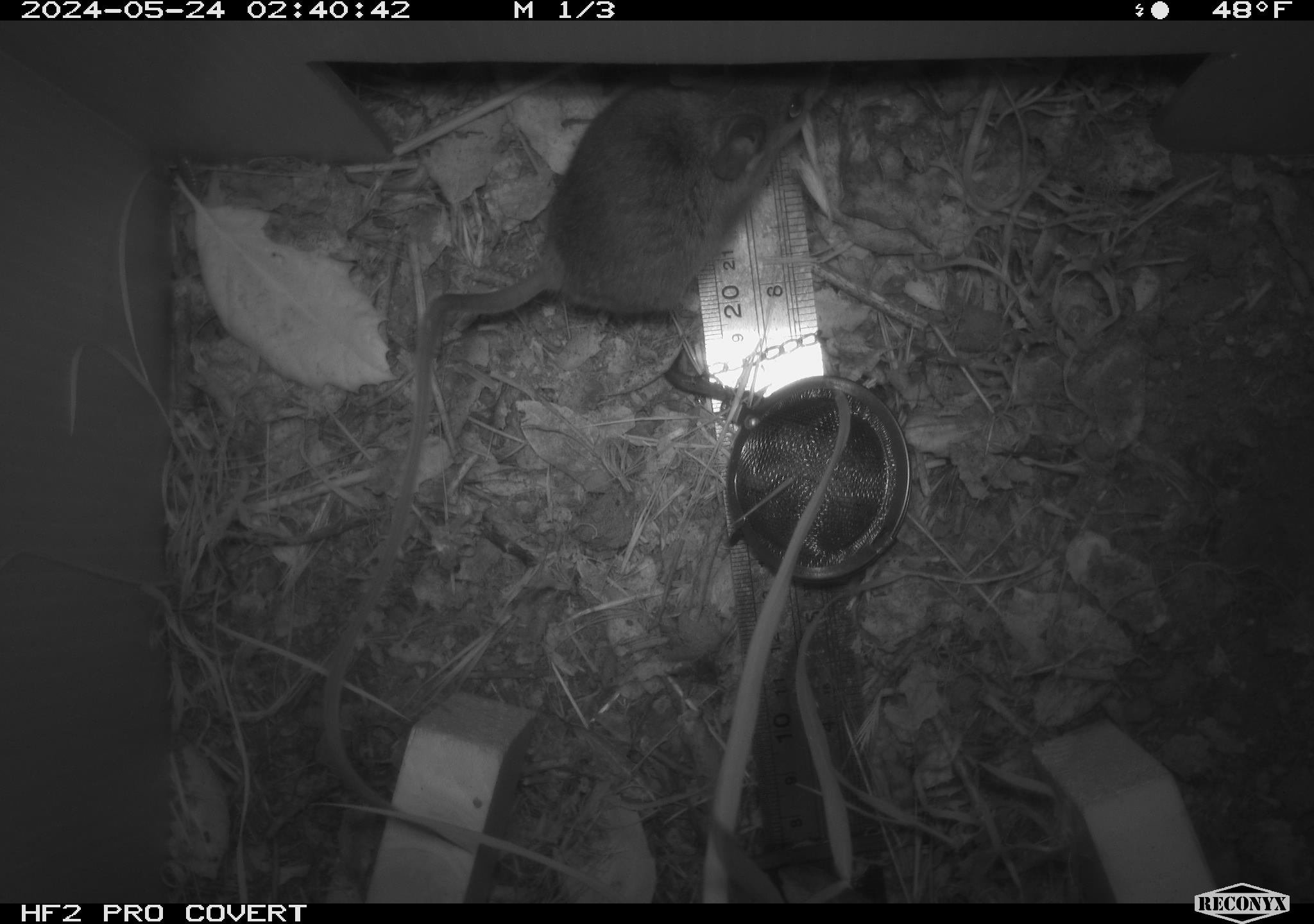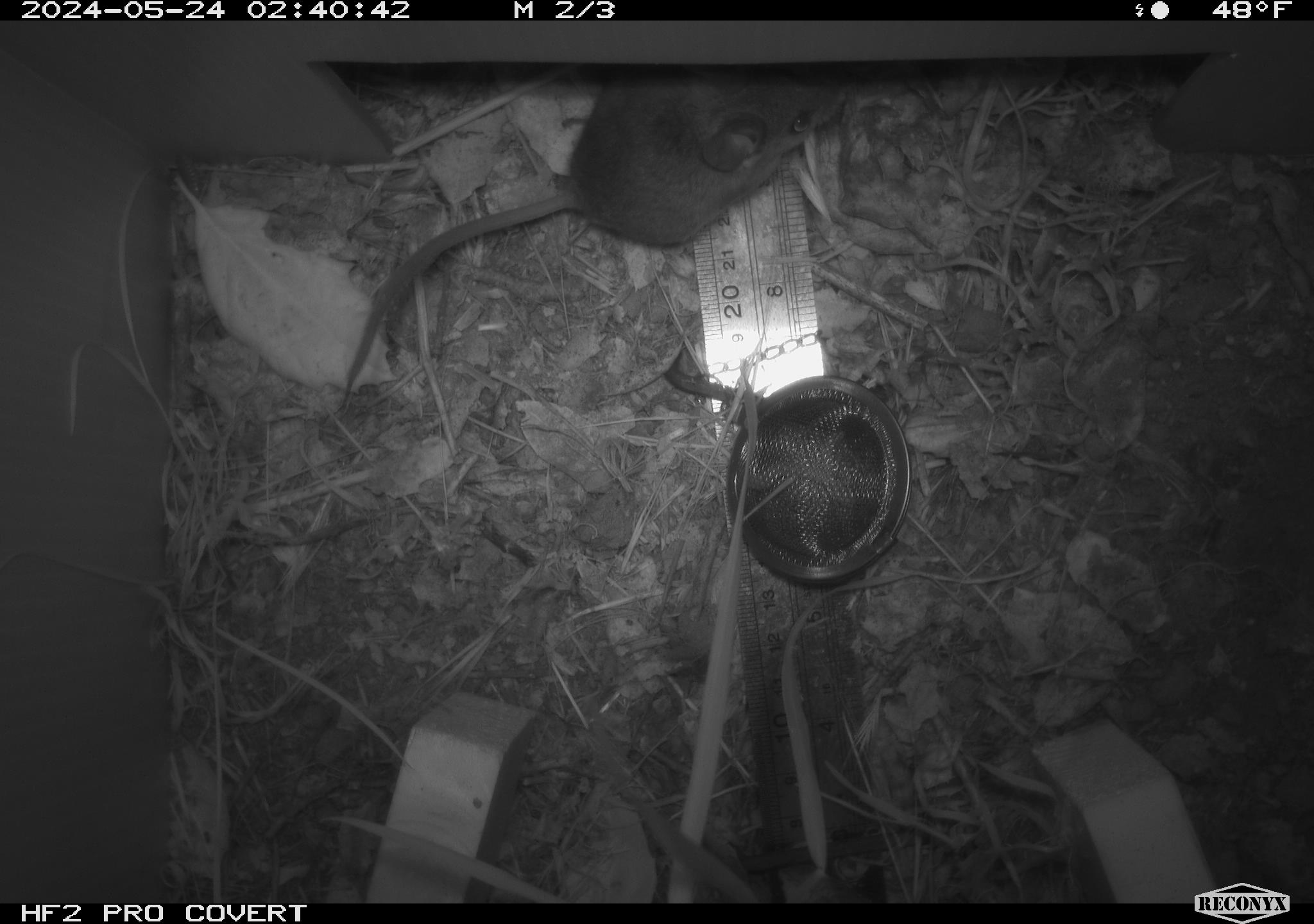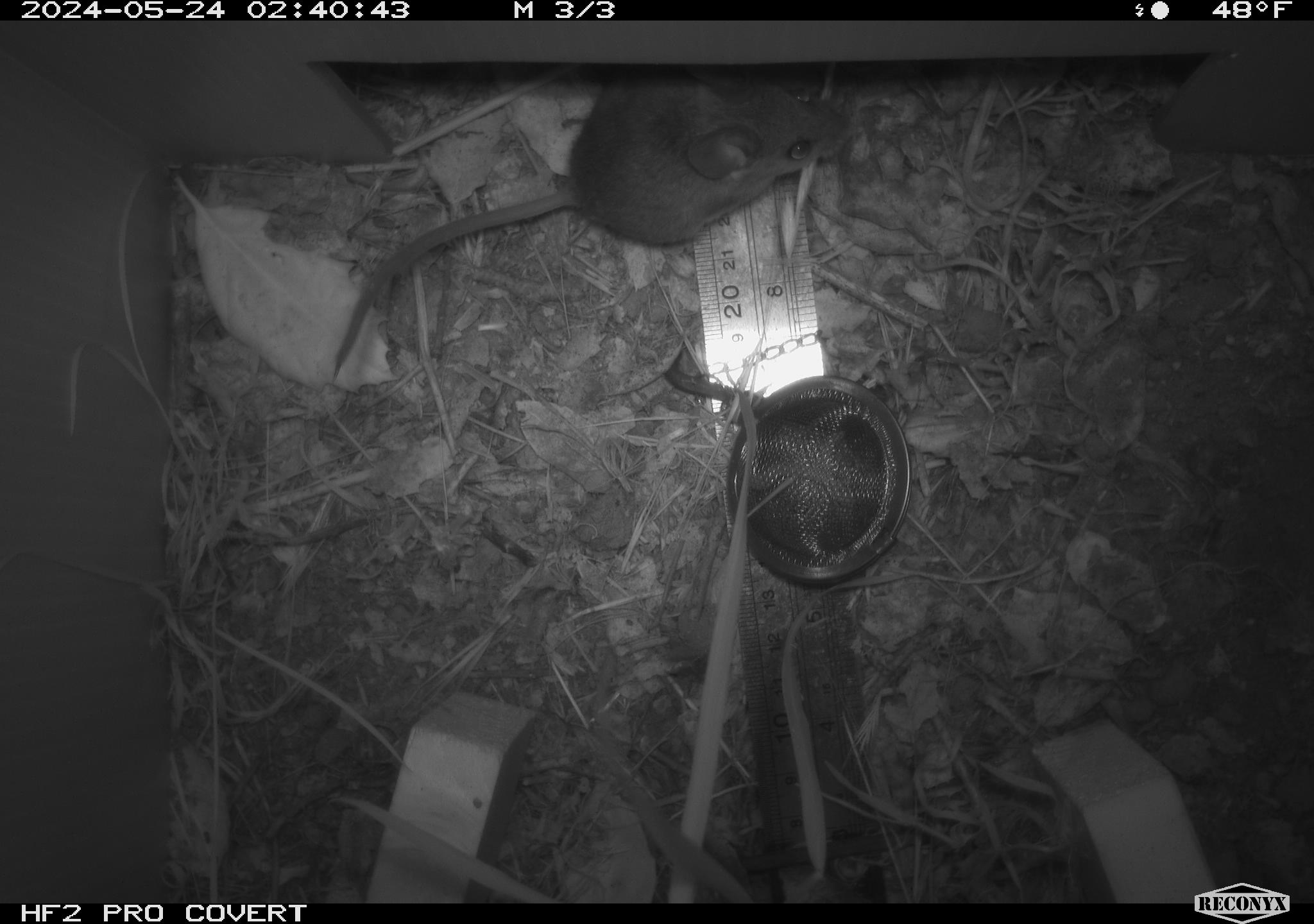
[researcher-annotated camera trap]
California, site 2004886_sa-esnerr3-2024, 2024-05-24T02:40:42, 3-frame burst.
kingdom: Animalia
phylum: Chordata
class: Mammalia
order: Rodentia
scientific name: Rodentia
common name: rodent